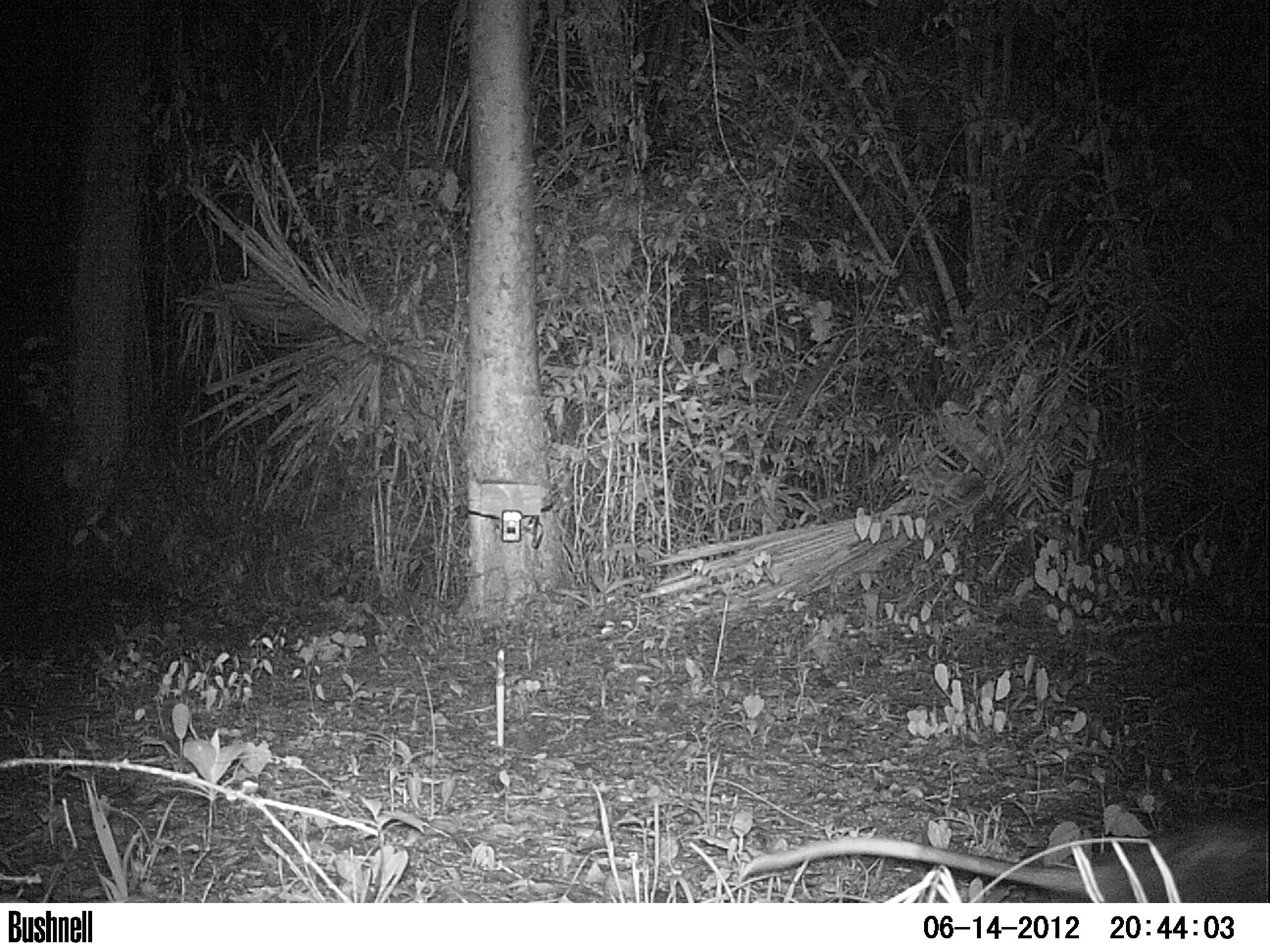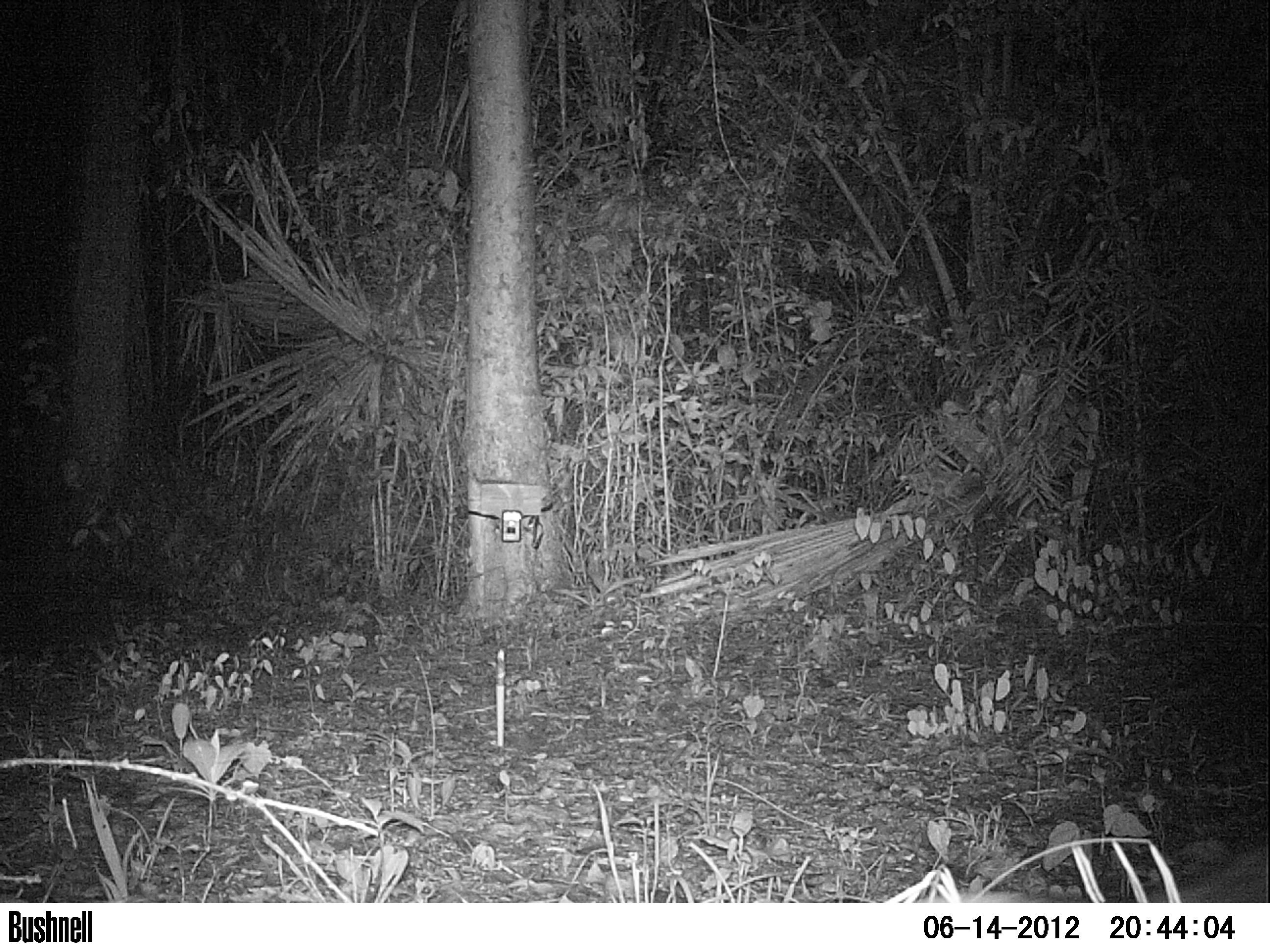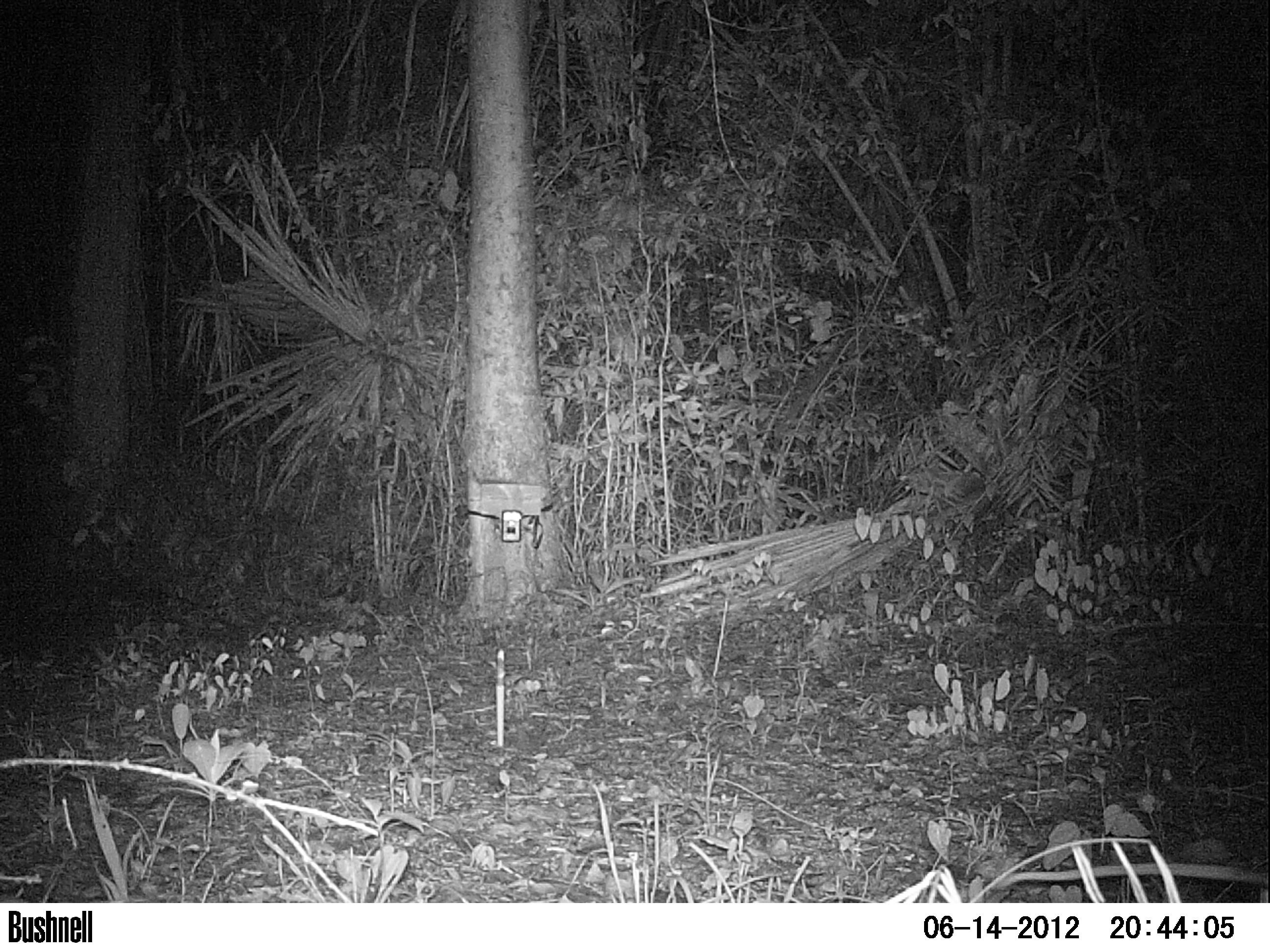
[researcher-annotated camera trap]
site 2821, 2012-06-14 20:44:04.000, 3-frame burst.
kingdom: Animalia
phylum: Chordata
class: Mammalia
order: Didelphimorphia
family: Didelphidae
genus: Didelphis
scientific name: Didelphis virginiana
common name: virginia opossum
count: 1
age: adult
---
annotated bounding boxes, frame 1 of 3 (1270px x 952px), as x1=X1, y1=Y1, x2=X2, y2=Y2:
didelphis virginiana: x1=735, y1=812, x2=1269, y2=903